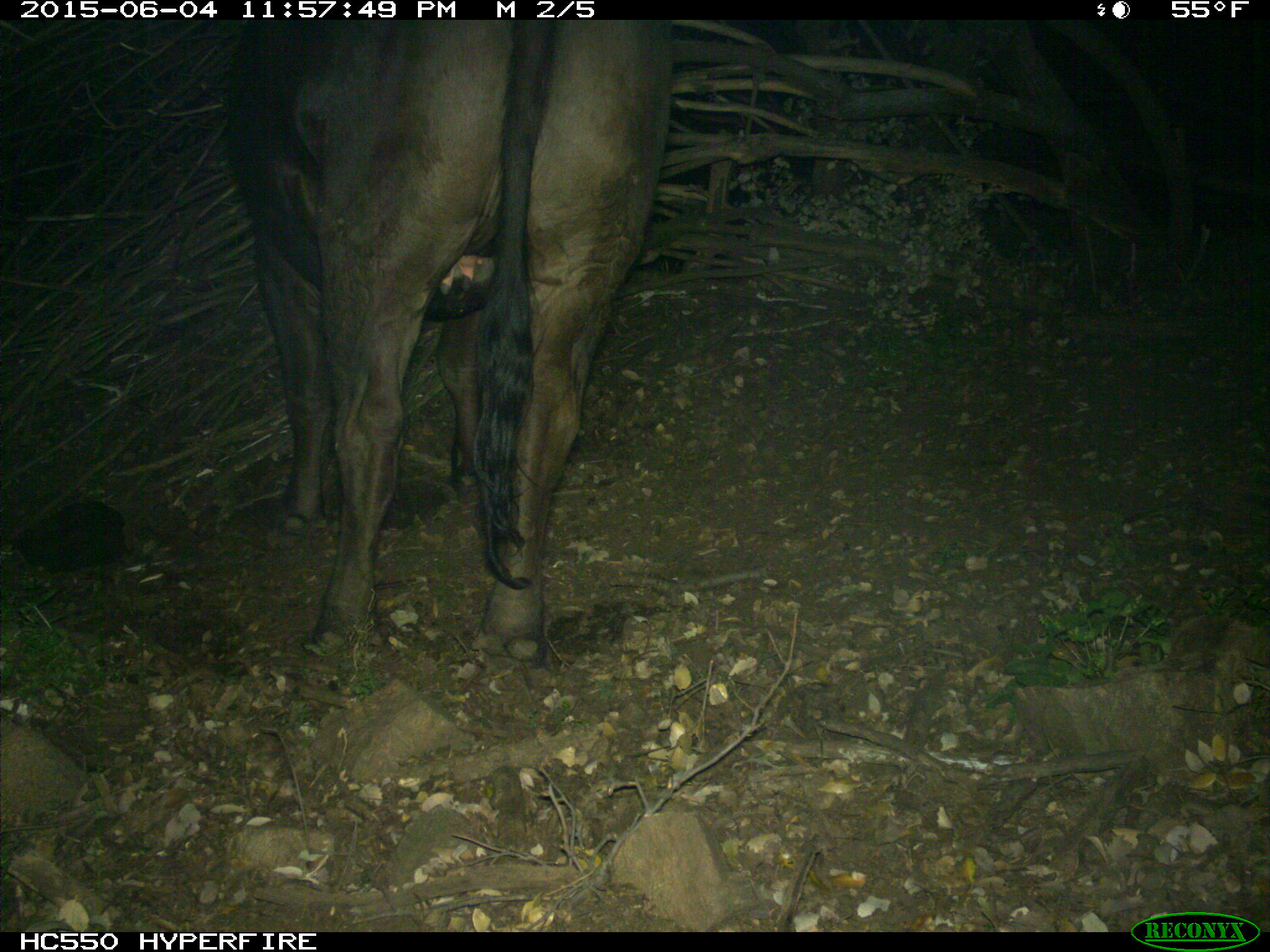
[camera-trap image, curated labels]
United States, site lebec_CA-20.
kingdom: Animalia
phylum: Chordata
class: Mammalia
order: Artiodactyla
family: Bovidae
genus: Bos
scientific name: Bos taurus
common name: domestic cow